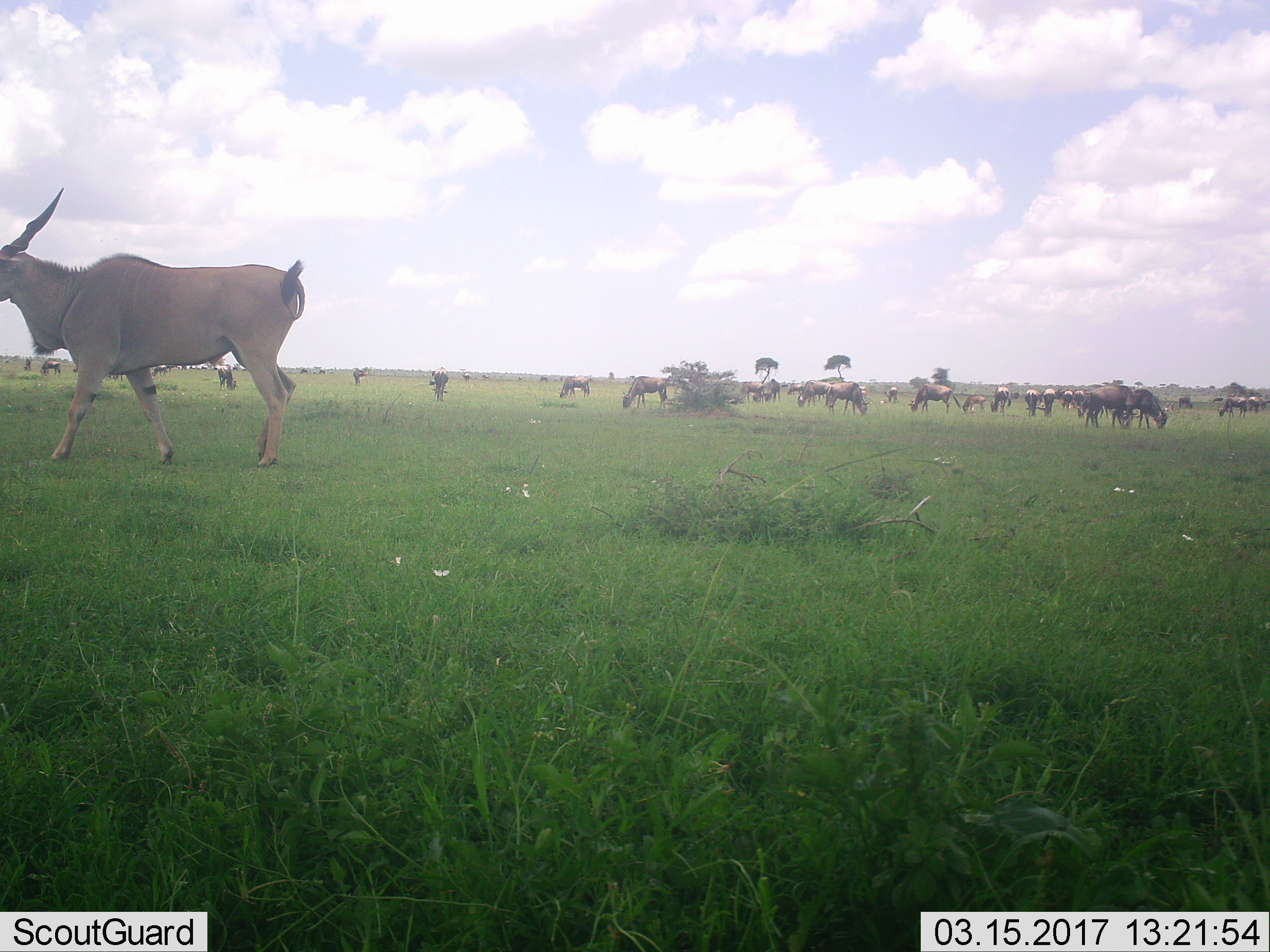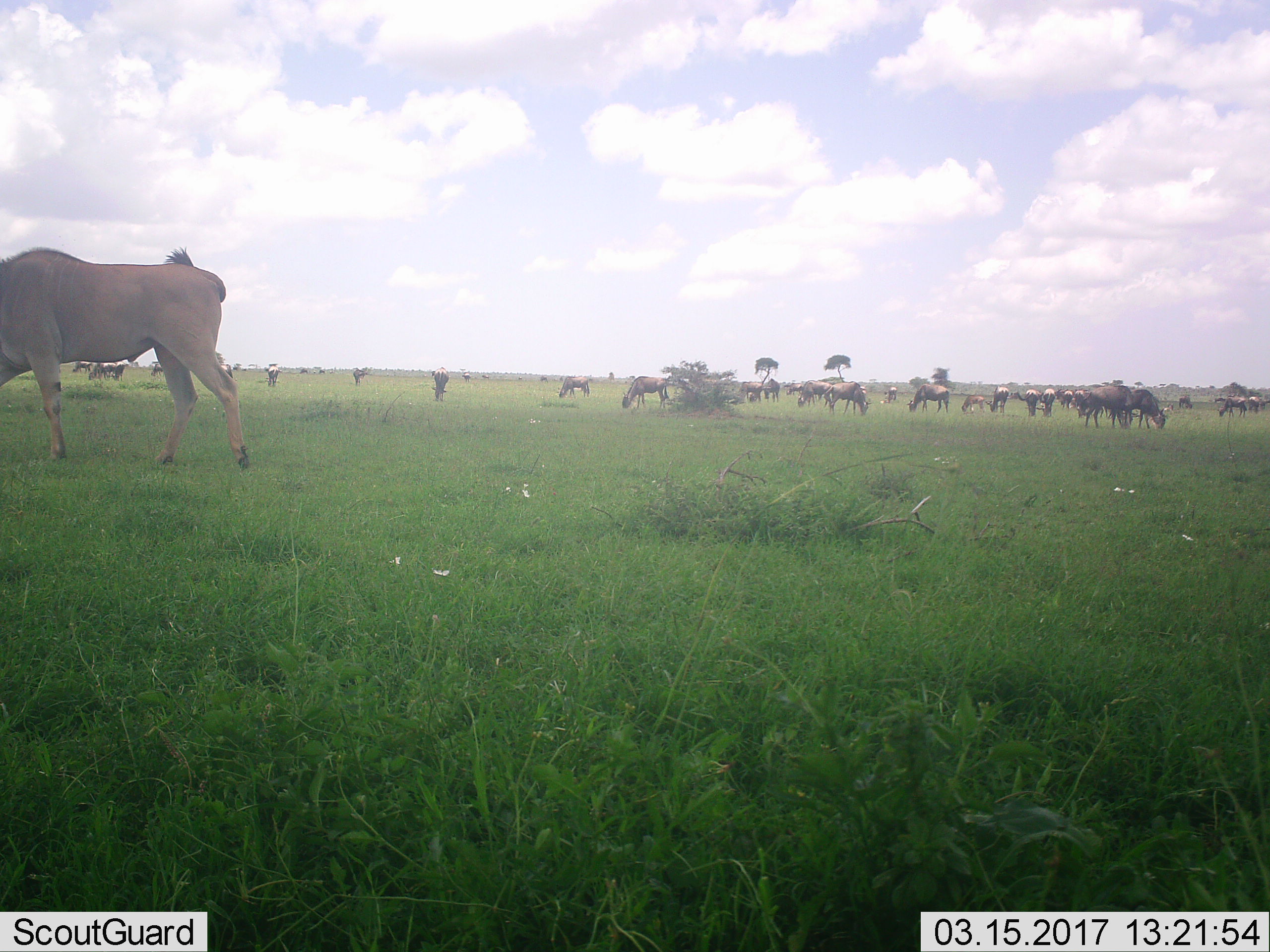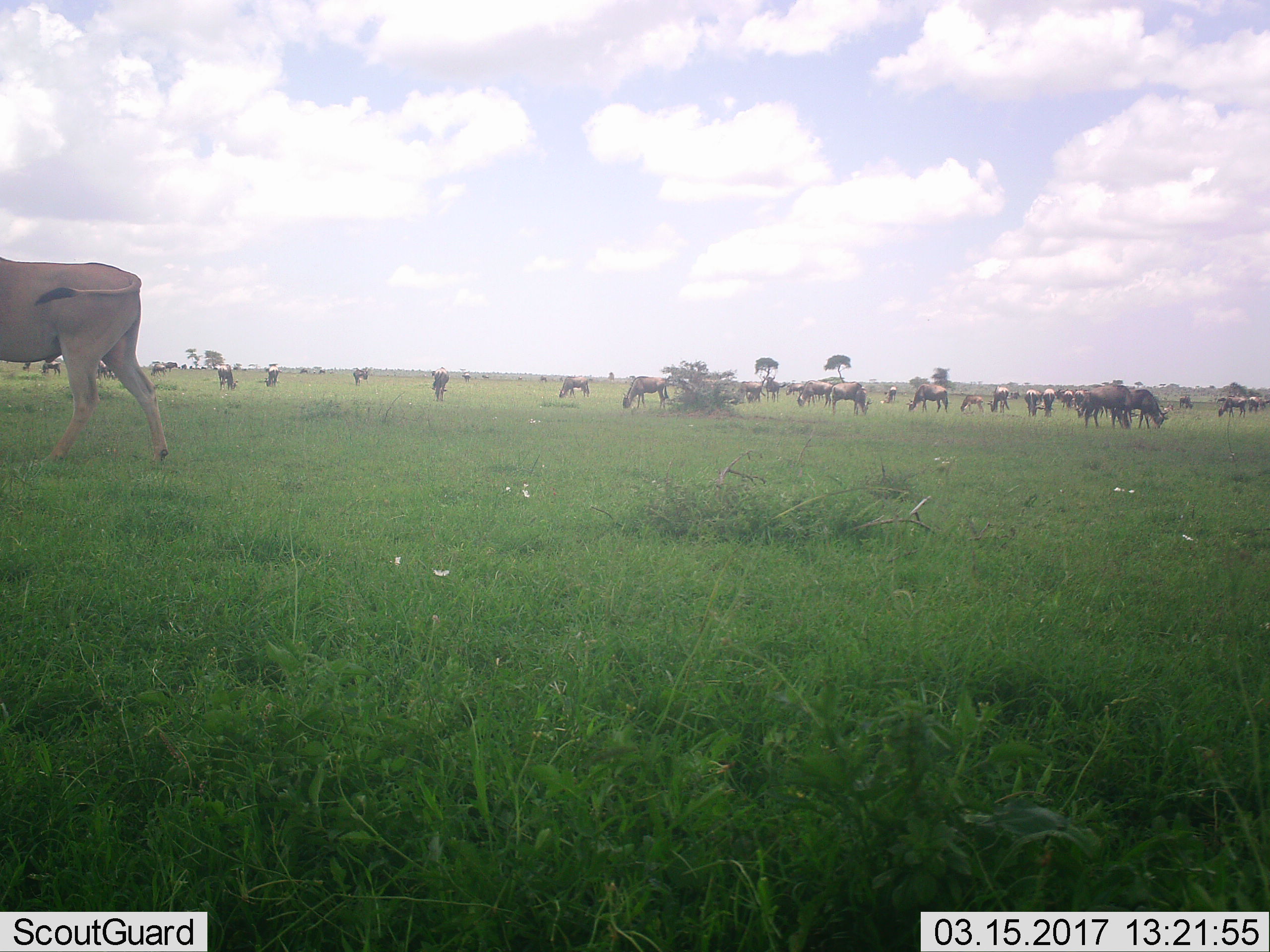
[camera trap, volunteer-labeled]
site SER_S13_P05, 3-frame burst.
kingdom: Animalia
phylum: Chordata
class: Mammalia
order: Artiodactyla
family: Bovidae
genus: Tragelaphus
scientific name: Tragelaphus oryx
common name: eland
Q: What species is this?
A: Eland (Tragelaphus oryx).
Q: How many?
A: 1.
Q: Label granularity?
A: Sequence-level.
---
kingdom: Animalia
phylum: Chordata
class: Mammalia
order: Artiodactyla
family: Bovidae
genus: Connochaetes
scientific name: Connochaetes taurinus taurinus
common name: blue wildebeest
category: wildebeestblue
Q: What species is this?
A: Wildebeestblue (blue wildebeest) (Connochaetes taurinus taurinus).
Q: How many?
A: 11-50.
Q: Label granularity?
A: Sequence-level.